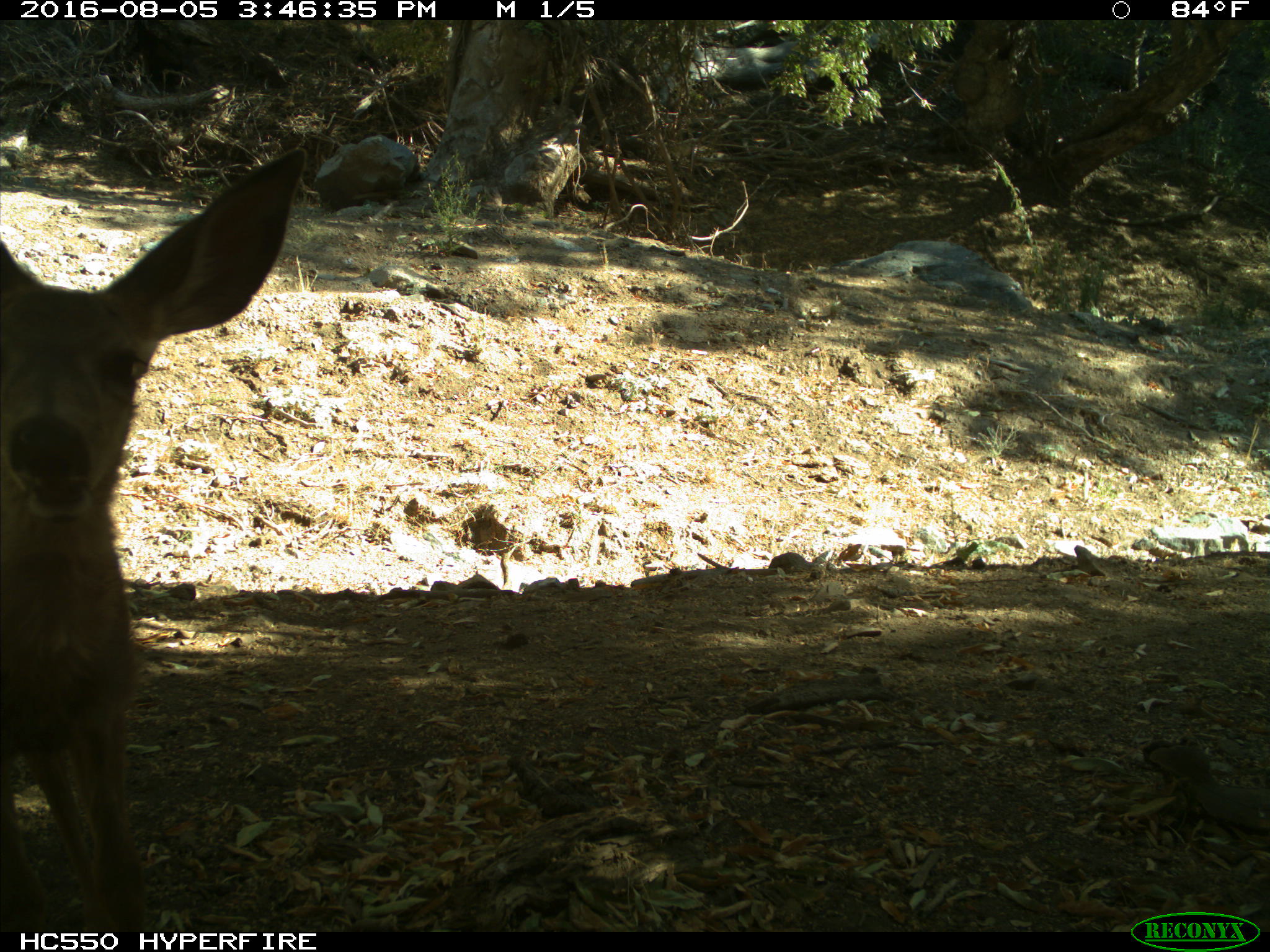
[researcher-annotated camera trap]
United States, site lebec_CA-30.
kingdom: Animalia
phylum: Chordata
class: Mammalia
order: Artiodactyla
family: Cervidae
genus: Odocoileus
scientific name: Odocoileus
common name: deer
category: unidentified deer